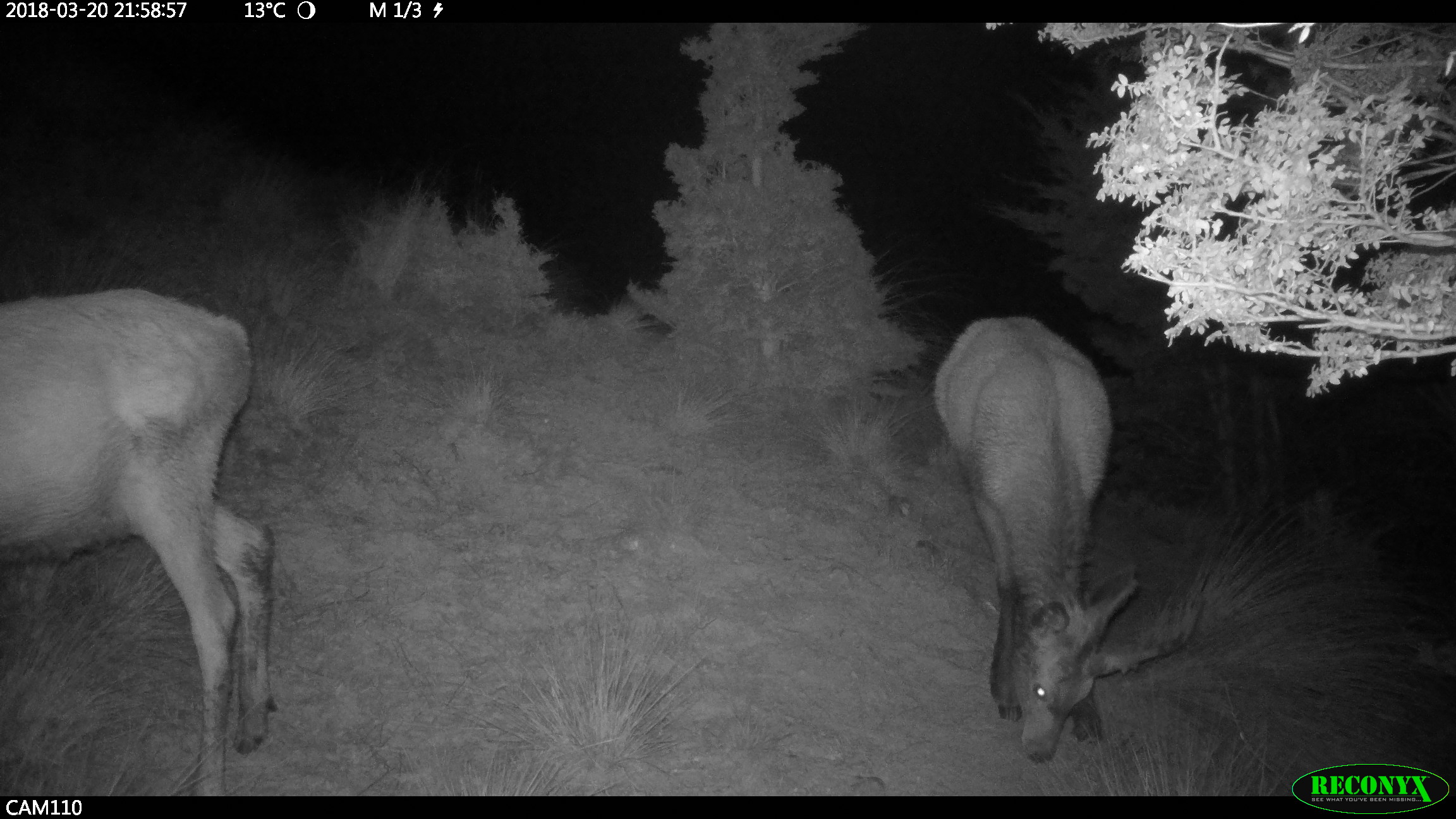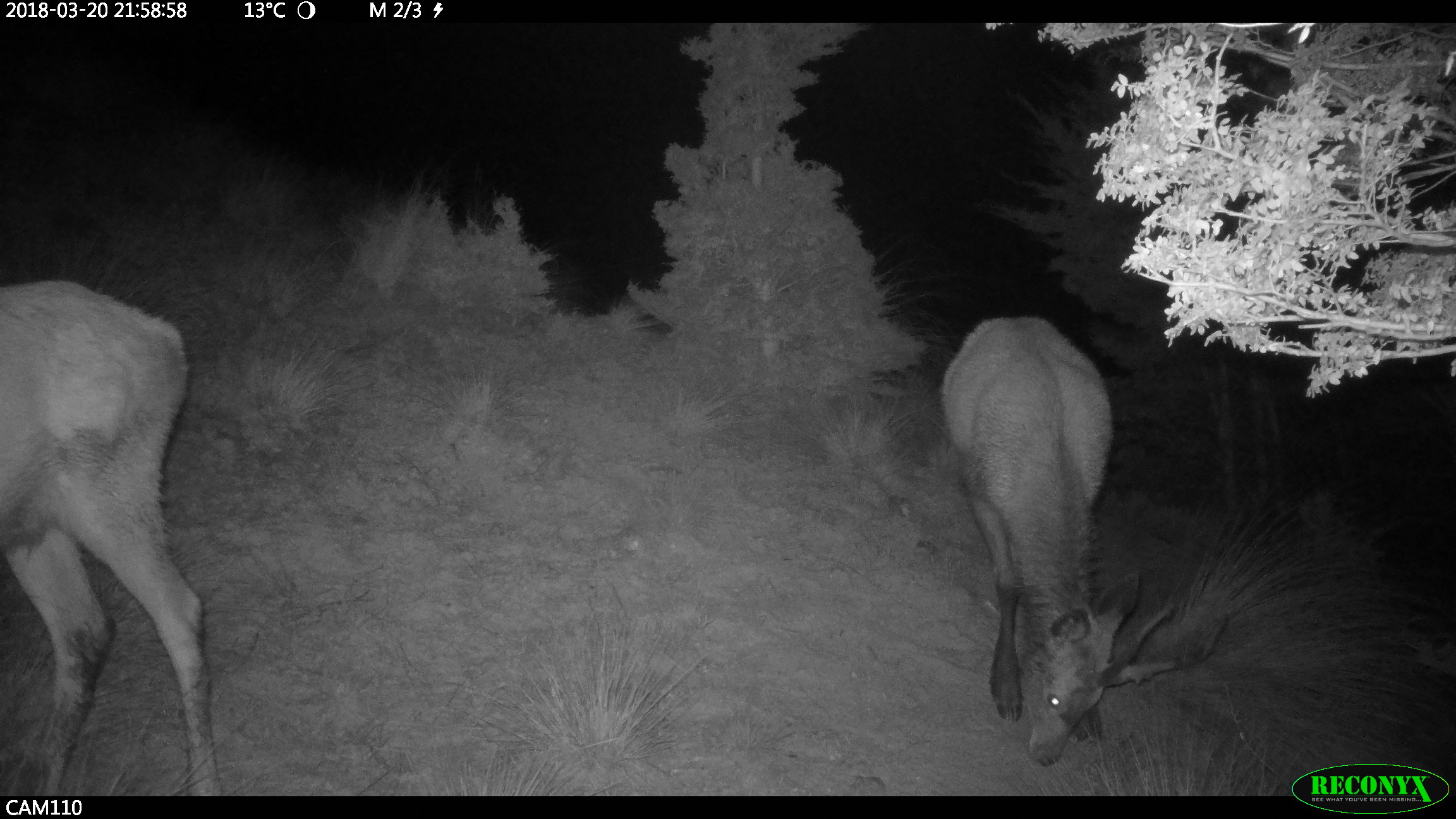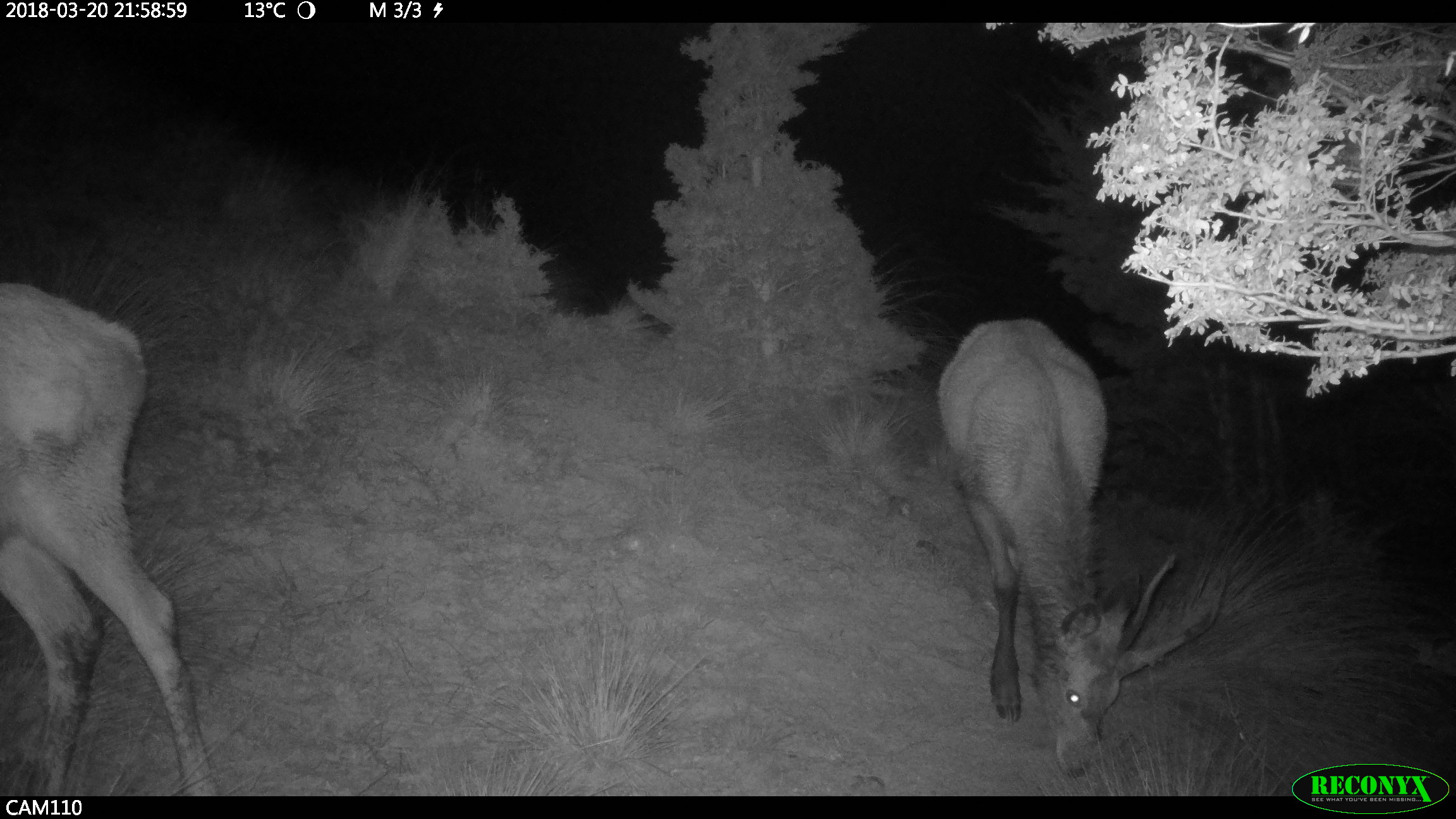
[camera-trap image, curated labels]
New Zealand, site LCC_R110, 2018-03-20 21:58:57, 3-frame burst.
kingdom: Animalia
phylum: Chordata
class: Mammalia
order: Artiodactyla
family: Cervidae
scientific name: Cervidae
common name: deer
Deer (Cervidae).